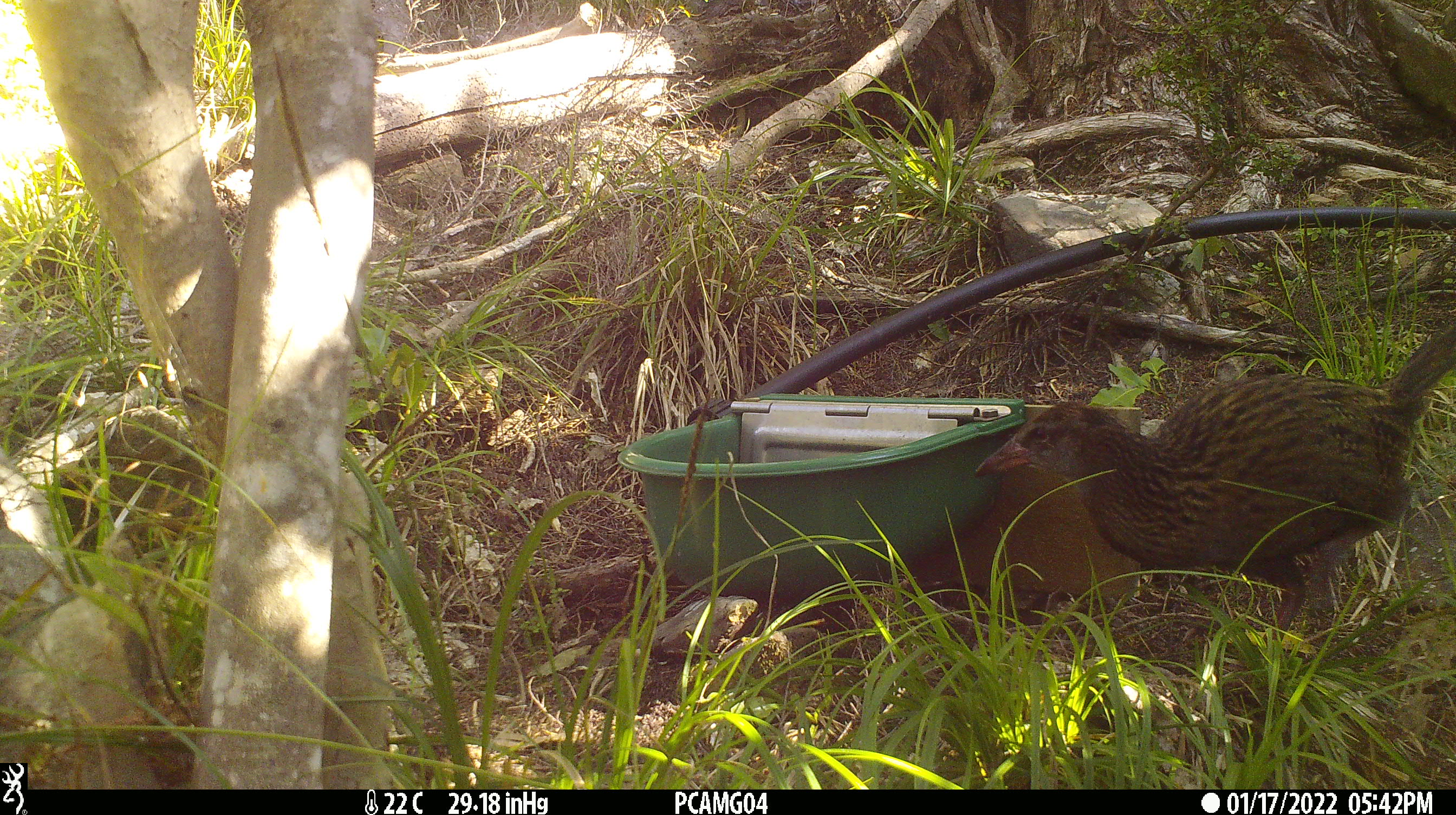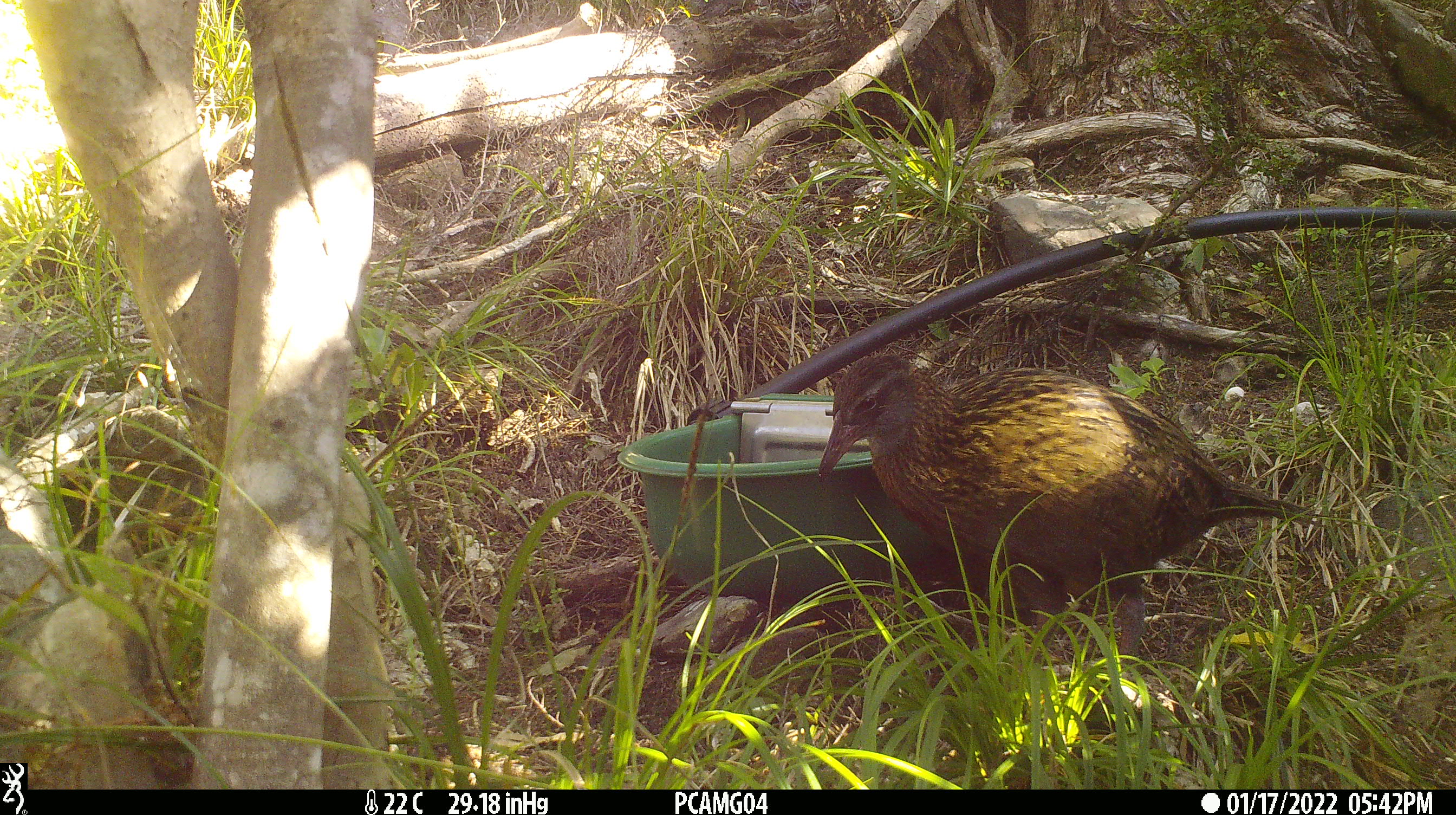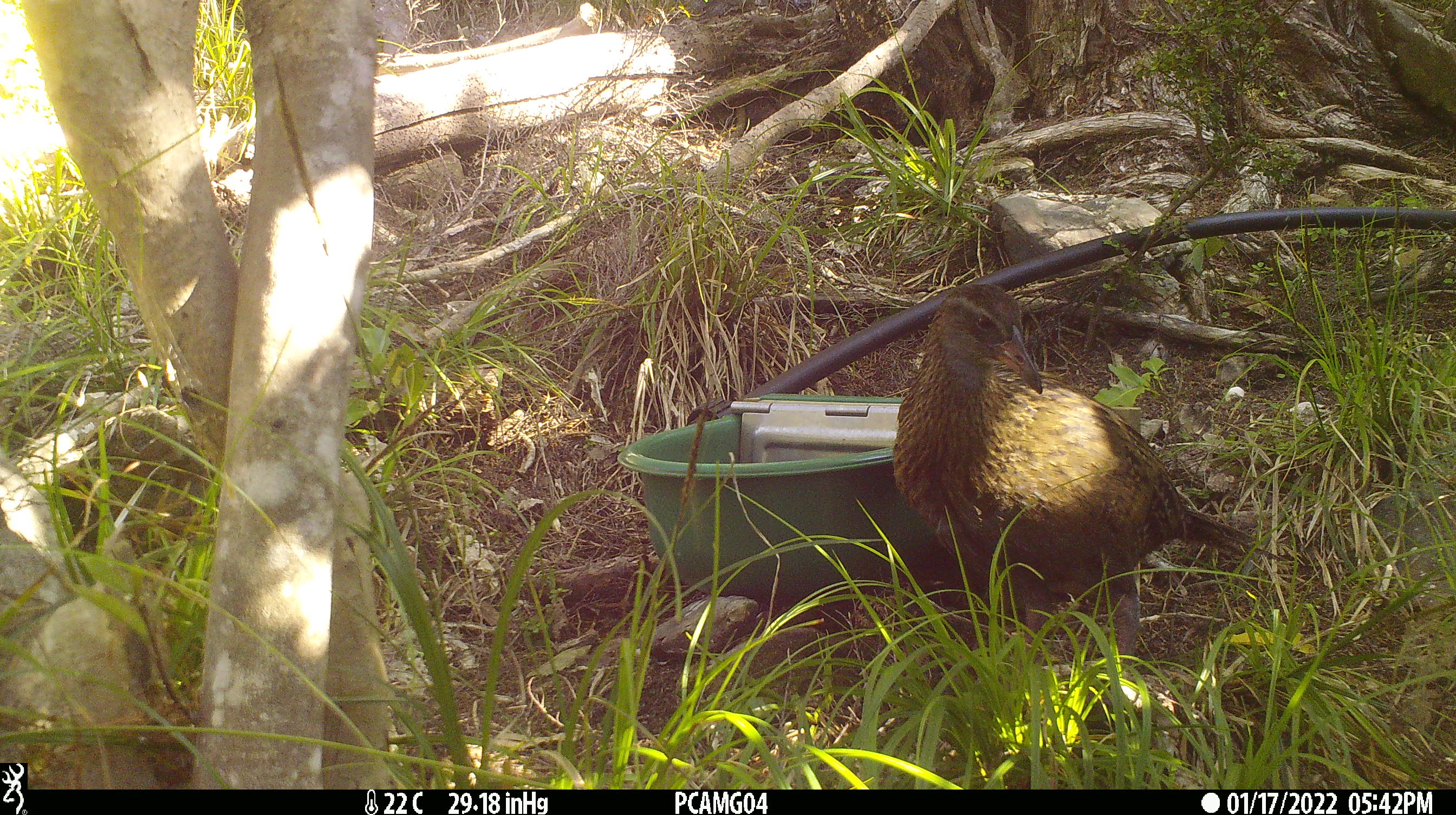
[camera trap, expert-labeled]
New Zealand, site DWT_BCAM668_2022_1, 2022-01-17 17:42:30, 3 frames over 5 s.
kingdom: Animalia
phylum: Chordata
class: Aves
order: Gruiformes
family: Rallidae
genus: Gallirallus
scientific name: Gallirallus australis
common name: weka